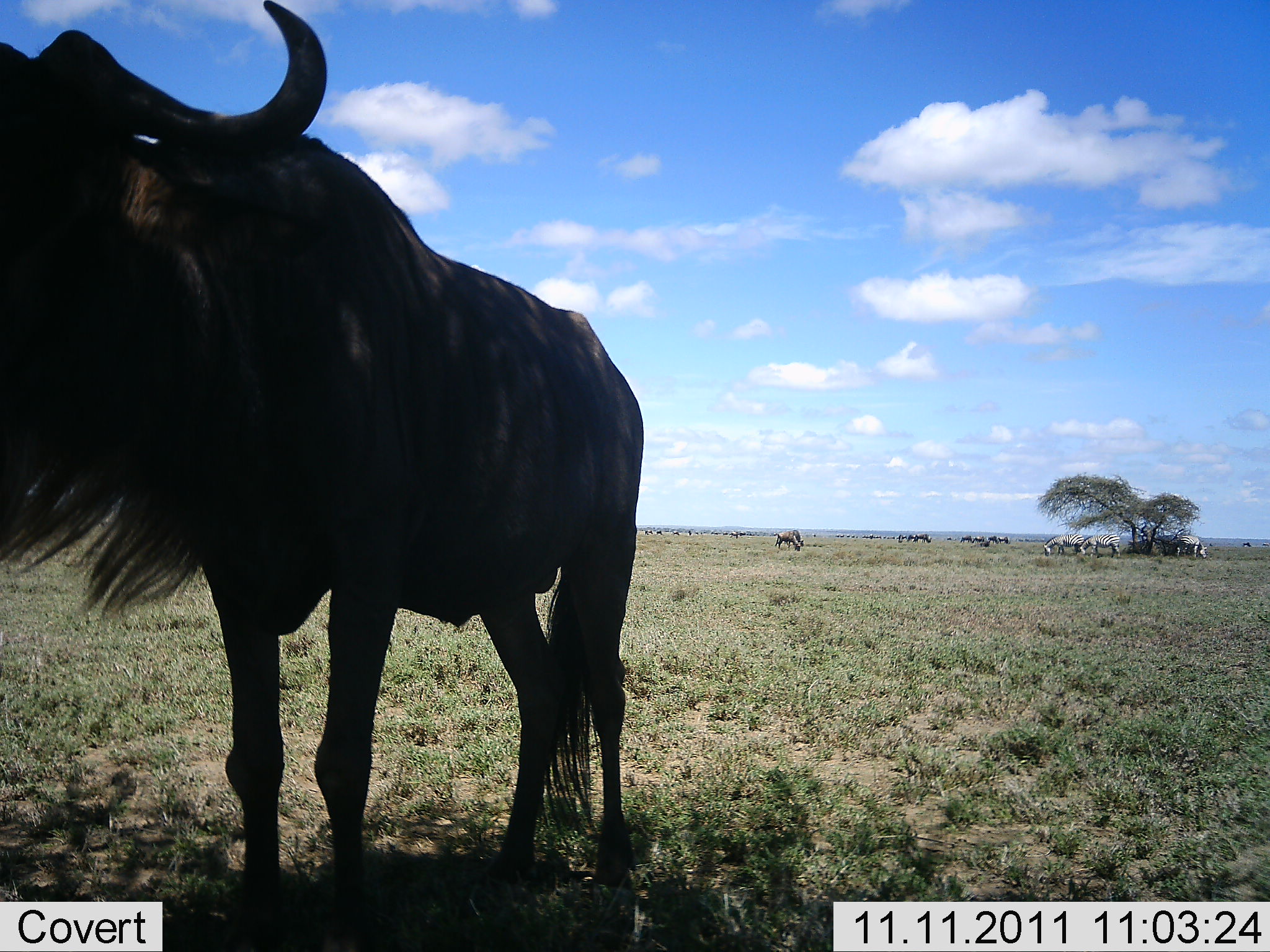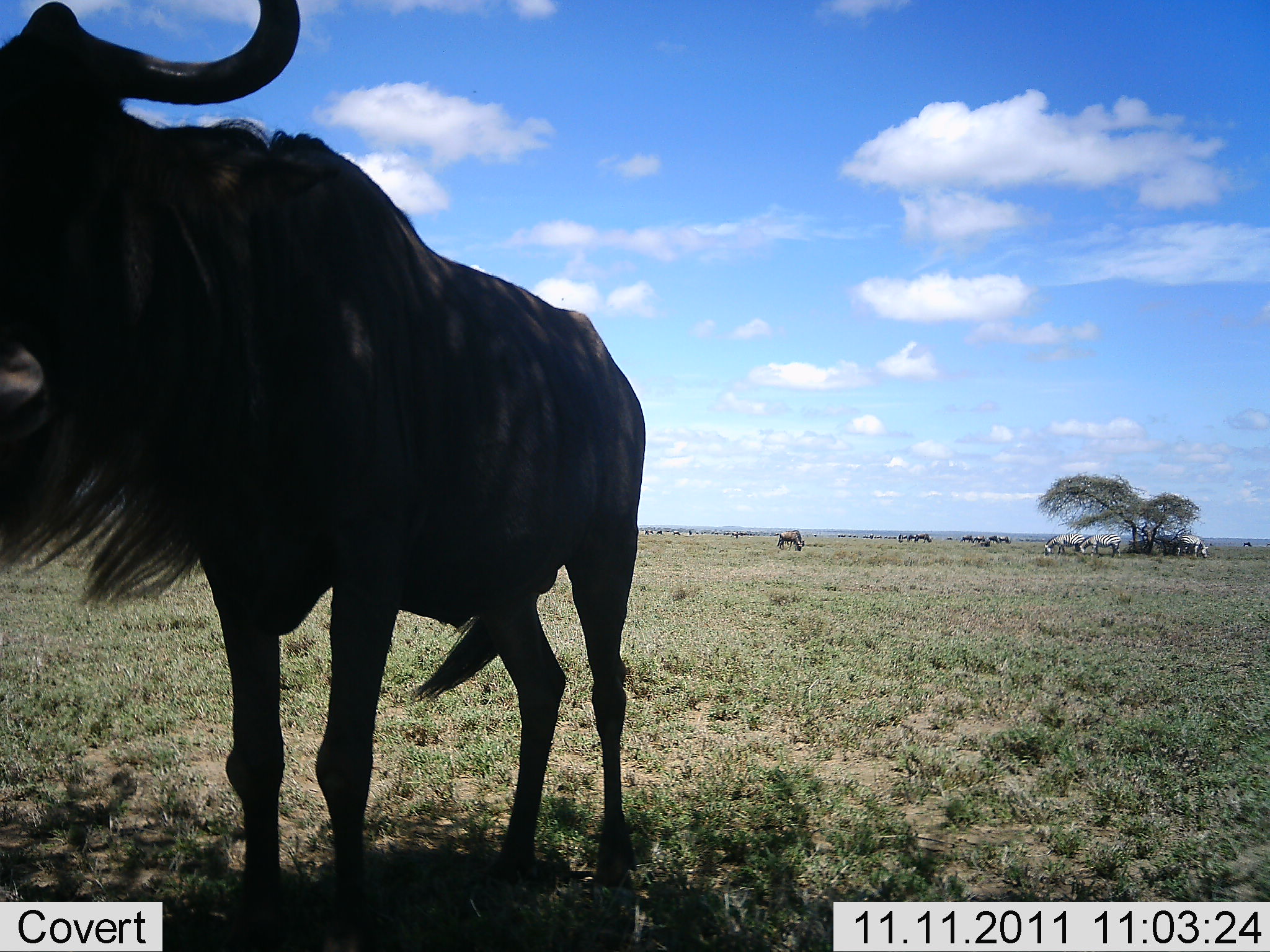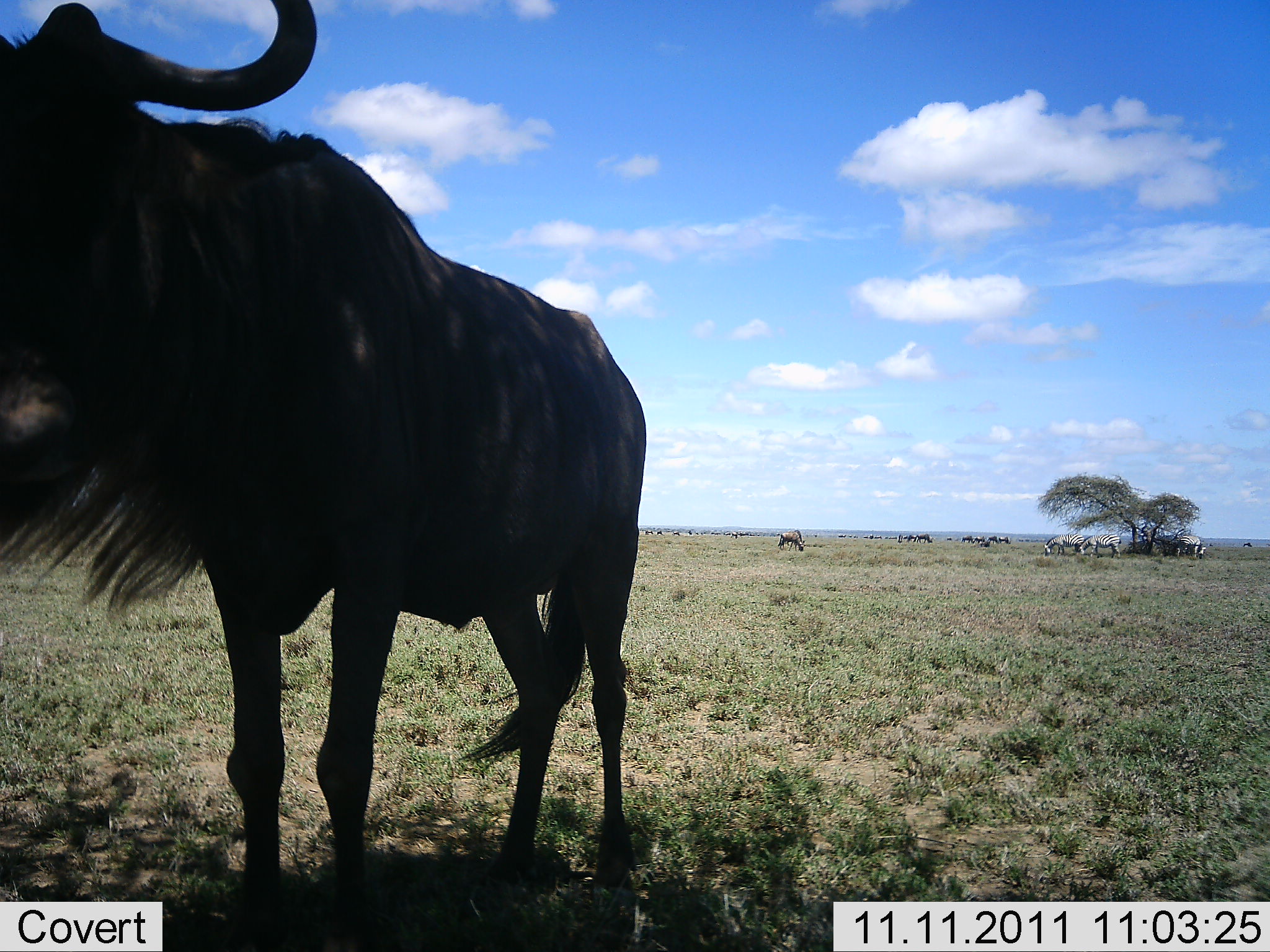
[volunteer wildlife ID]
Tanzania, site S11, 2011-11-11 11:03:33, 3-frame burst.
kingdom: Animalia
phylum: Chordata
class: Mammalia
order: Artiodactyla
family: Bovidae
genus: Connochaetes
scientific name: Connochaetes taurinus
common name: blue wildebeest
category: wildebeest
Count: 3.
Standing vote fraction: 82%.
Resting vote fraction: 12%.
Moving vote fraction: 24%.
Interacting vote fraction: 6%.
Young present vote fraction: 0%.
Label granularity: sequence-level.